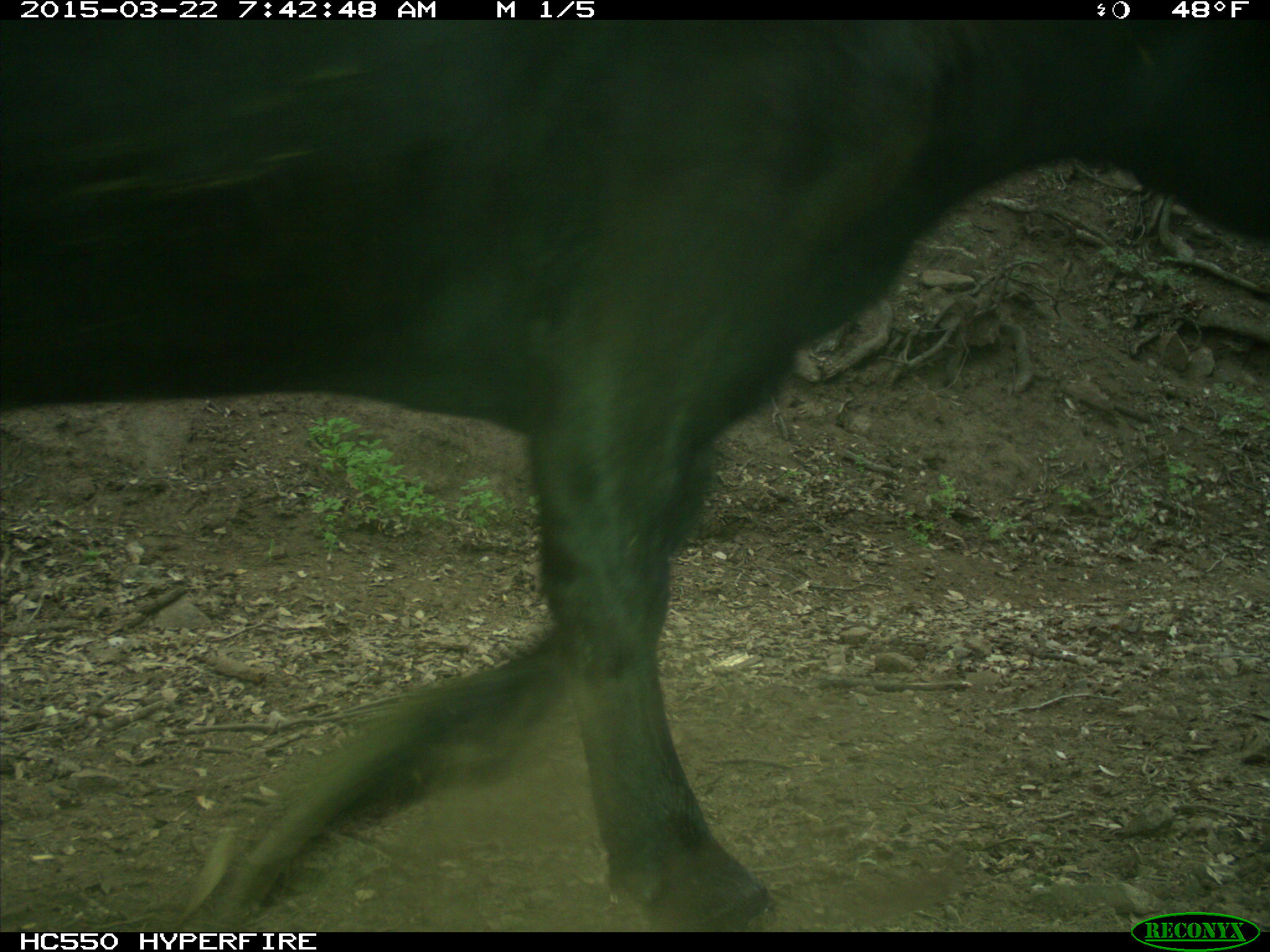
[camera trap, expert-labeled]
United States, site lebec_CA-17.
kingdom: Animalia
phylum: Chordata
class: Mammalia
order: Artiodactyla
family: Bovidae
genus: Bos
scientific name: Bos taurus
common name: domestic cow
Bos taurus (domestic cow).